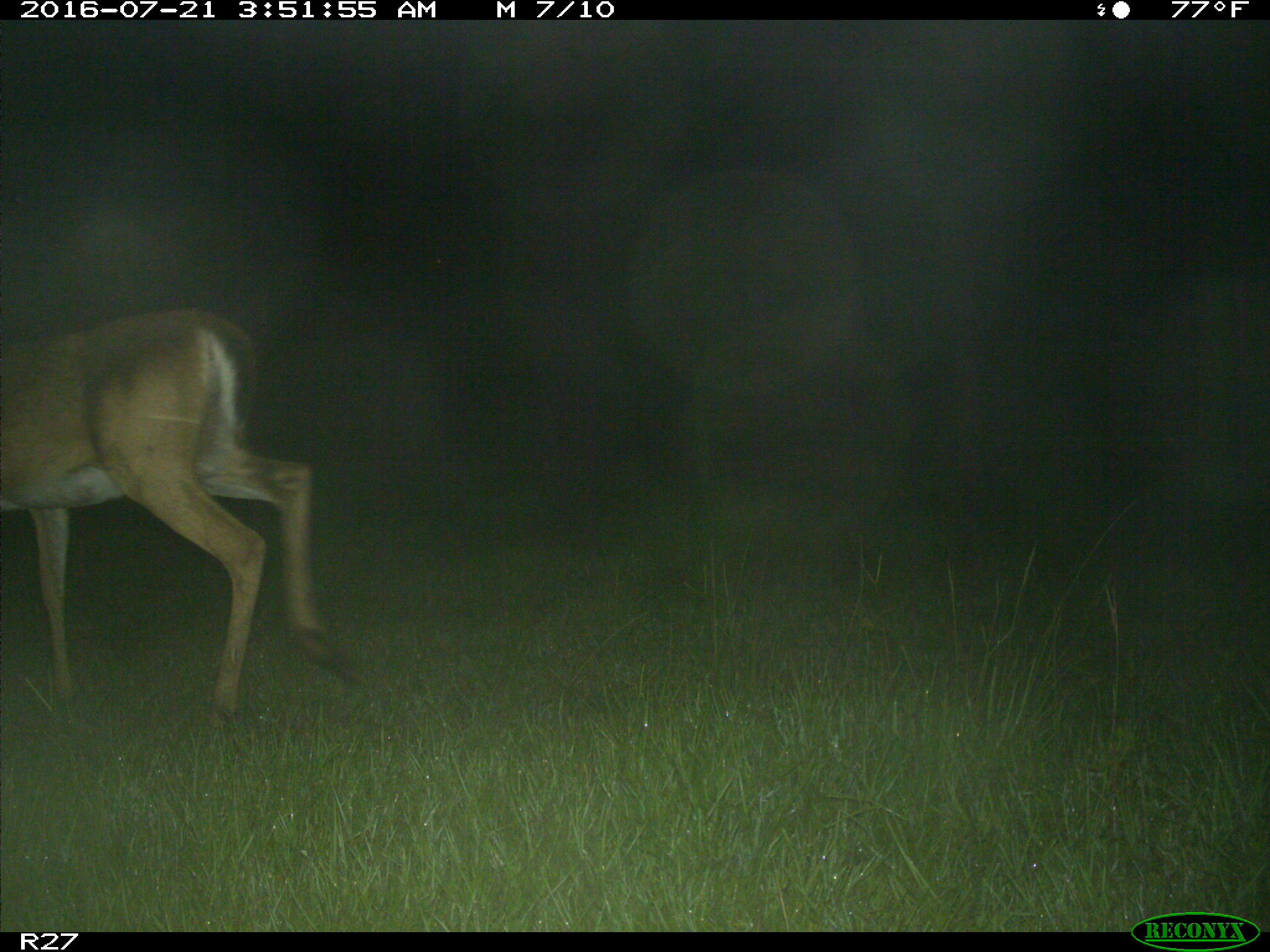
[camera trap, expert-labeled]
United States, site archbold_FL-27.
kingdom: Animalia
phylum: Chordata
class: Mammalia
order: Artiodactyla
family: Cervidae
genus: Odocoileus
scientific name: Odocoileus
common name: deer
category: unidentified deer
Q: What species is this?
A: Unidentified deer (deer) (Odocoileus).